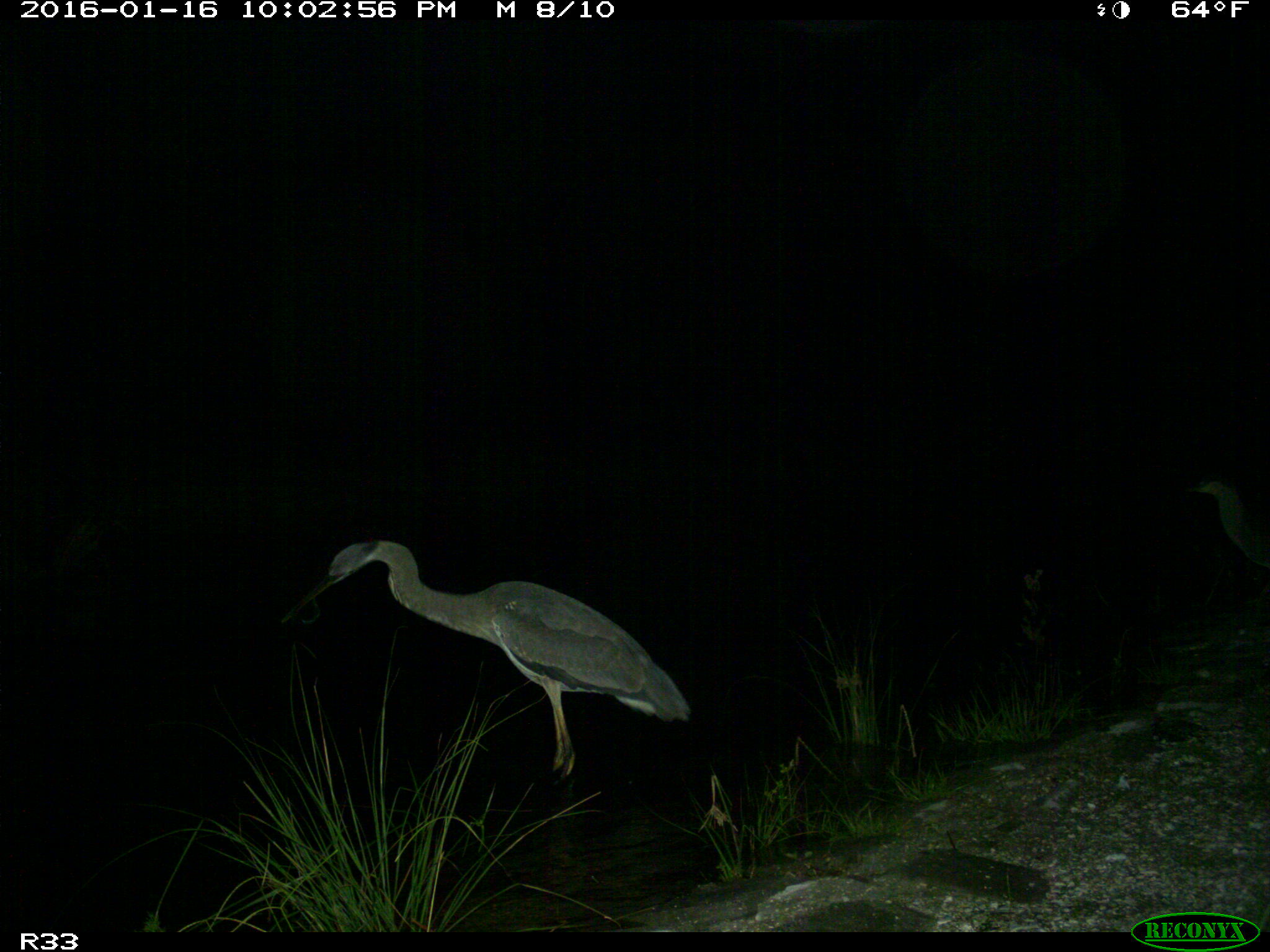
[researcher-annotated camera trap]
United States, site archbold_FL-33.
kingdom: Animalia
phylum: Chordata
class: Aves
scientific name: Aves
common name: birds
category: unidentified bird